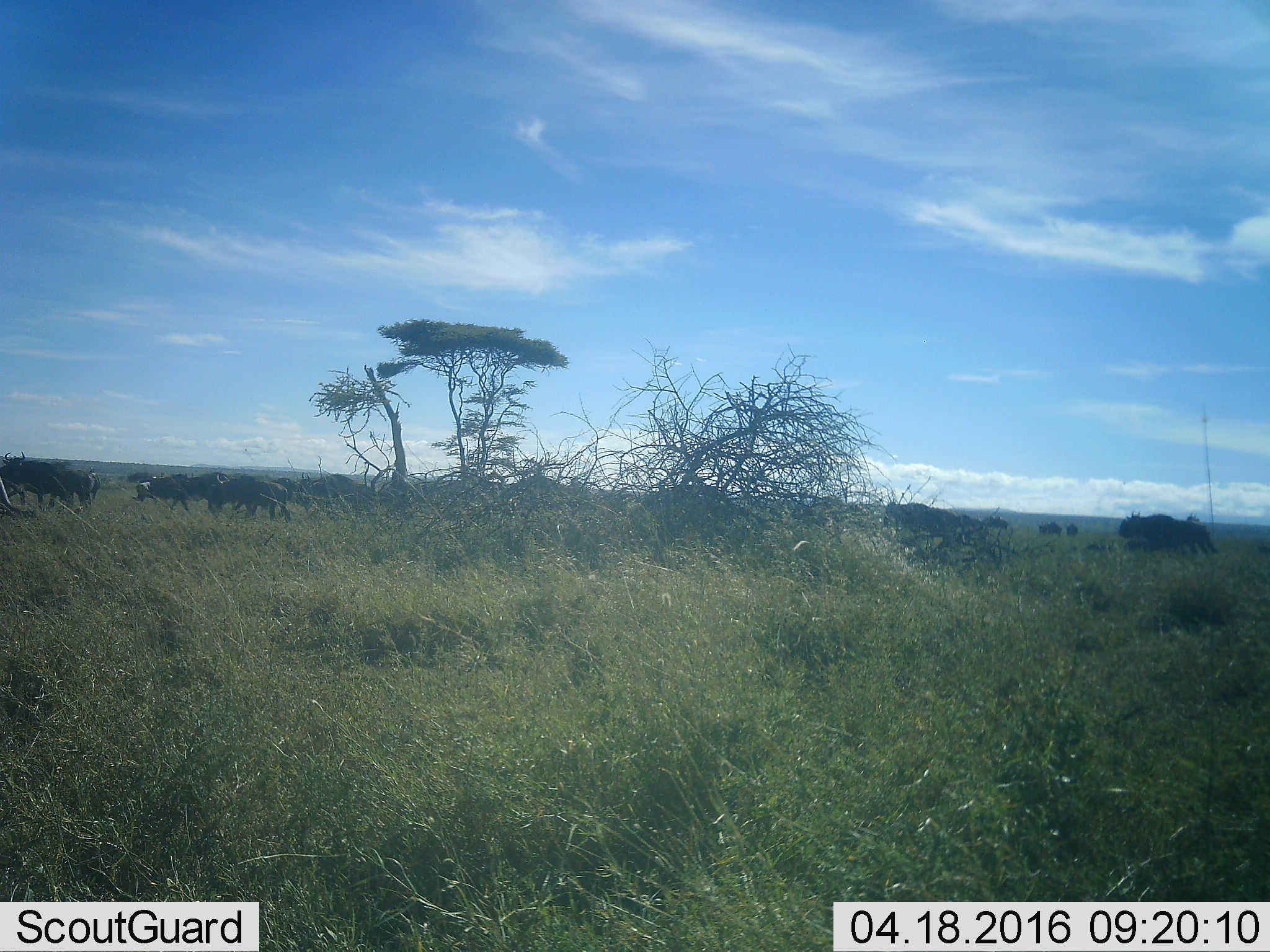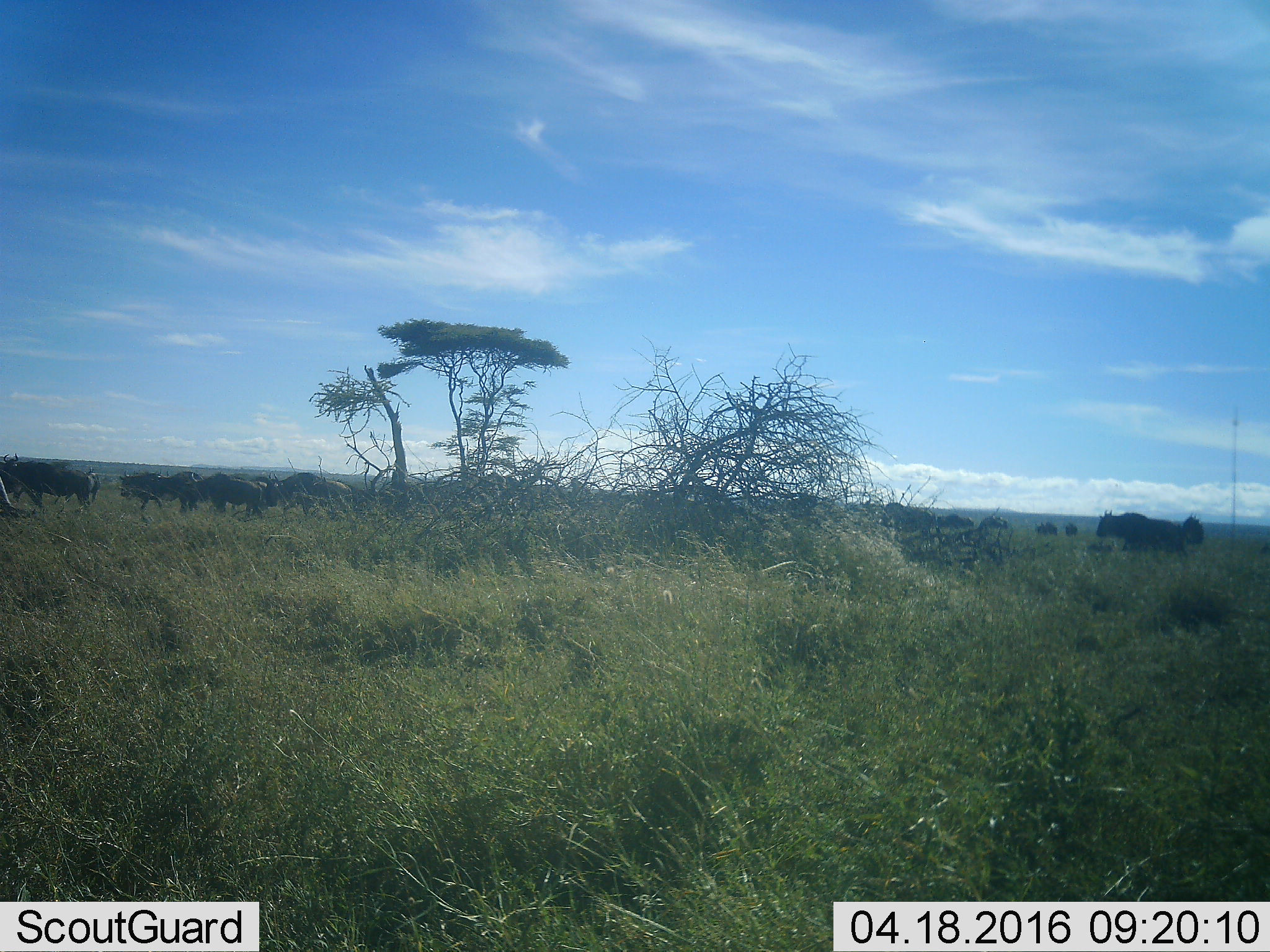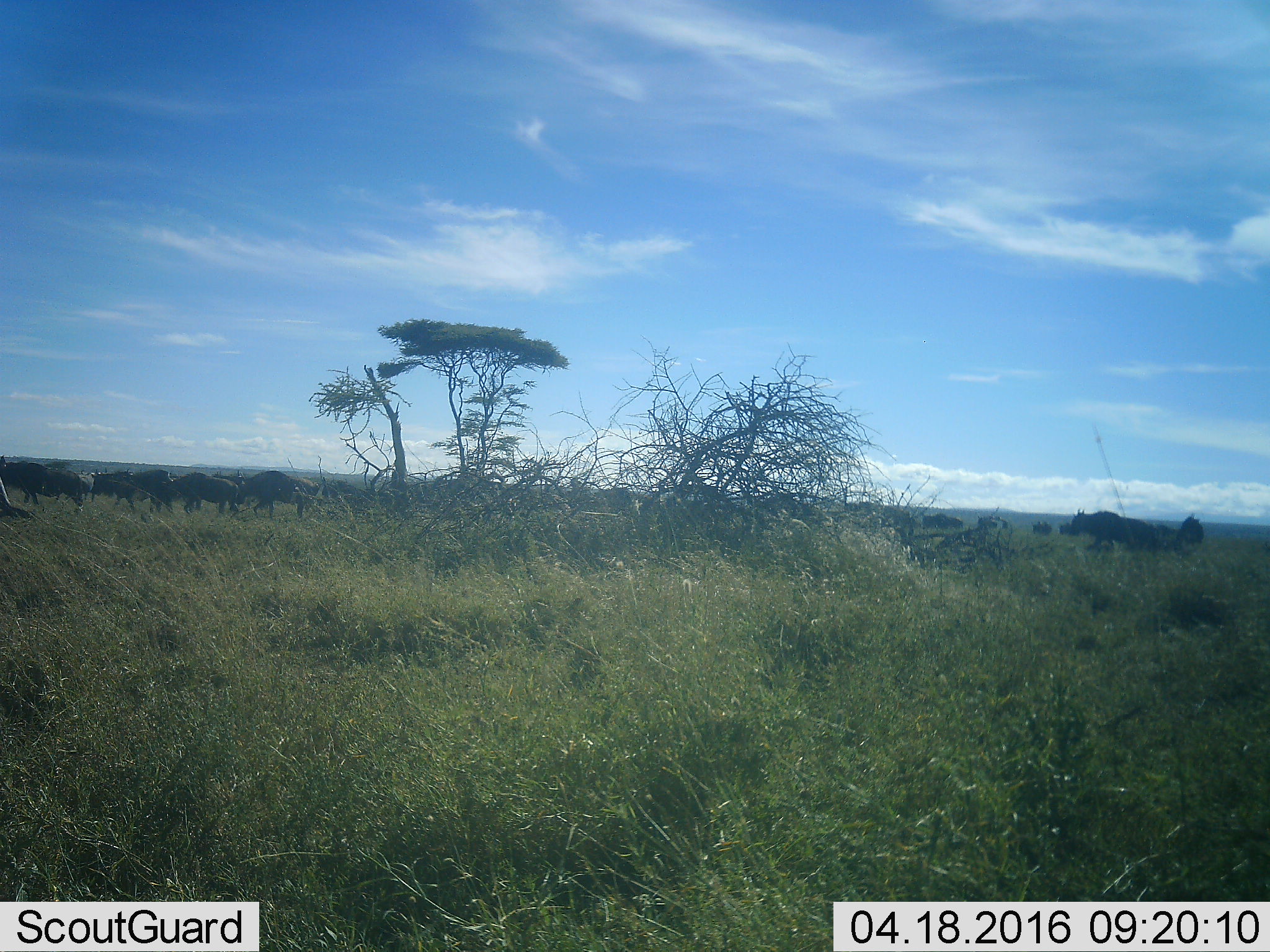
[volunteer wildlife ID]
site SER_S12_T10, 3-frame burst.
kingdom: Animalia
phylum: Chordata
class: Mammalia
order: Artiodactyla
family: Bovidae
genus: Connochaetes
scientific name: Connochaetes taurinus taurinus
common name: blue wildebeest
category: wildebeestblue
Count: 11-50.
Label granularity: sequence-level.